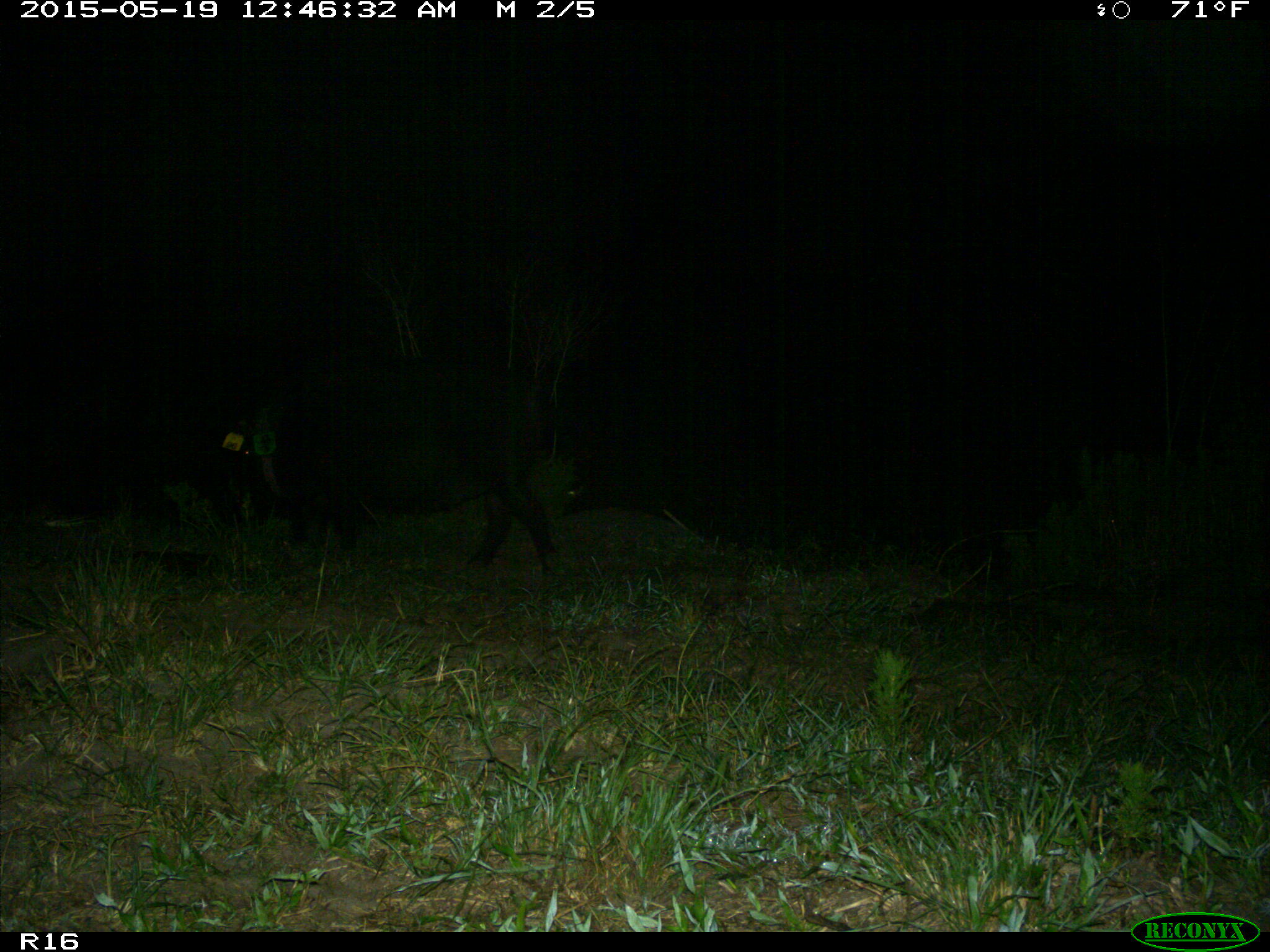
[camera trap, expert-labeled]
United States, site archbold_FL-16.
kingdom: Animalia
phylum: Chordata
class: Mammalia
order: Artiodactyla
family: Suidae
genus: Sus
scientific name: Sus scrofa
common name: wild boar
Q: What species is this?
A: Sus scrofa (wild boar).